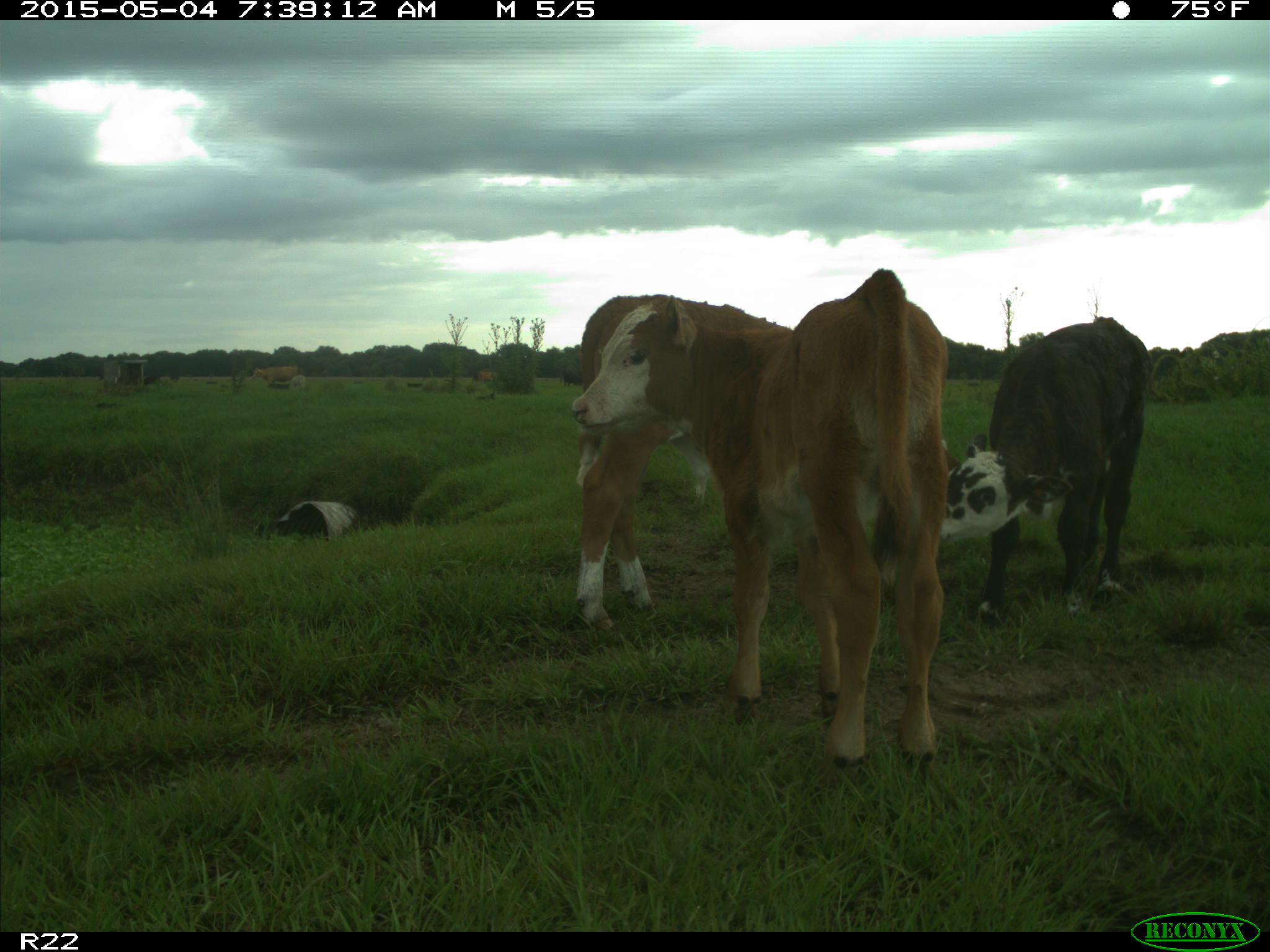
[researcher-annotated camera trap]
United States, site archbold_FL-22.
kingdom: Animalia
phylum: Chordata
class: Mammalia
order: Artiodactyla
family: Bovidae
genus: Bos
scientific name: Bos taurus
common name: domestic cow